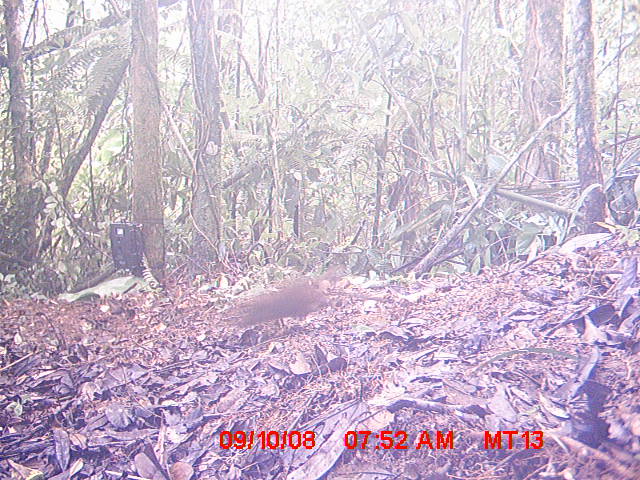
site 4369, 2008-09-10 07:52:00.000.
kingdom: Animalia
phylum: Chordata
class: Mammalia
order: Rodentia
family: Nesomyidae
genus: Nesomys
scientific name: Nesomys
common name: nesomys rodents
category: nesomys sp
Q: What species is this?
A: Nesomys sp (nesomys rodents) (Nesomys).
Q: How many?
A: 1.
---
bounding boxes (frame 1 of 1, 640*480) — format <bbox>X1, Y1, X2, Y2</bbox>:
nesomys sp: <bbox>224, 276, 331, 328</bbox>